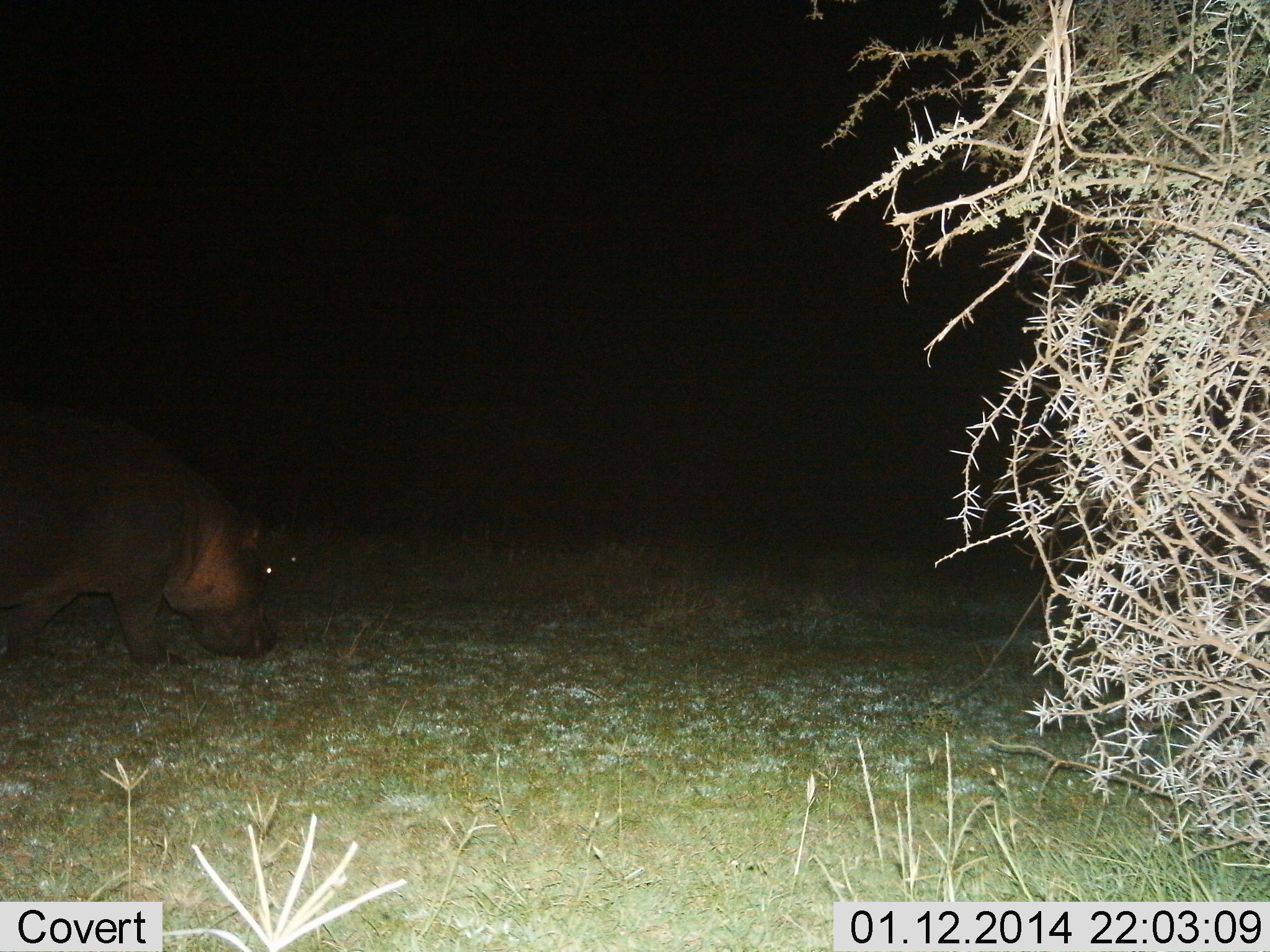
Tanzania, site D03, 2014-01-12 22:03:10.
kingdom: Animalia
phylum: Chordata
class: Mammalia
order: Artiodactyla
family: Hippopotamidae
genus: Hippopotamus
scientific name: Hippopotamus amphibius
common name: hippopotamus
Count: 1.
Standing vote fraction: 20%.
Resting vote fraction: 0%.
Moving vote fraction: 30%.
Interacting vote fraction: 0%.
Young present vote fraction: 10%.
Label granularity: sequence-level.